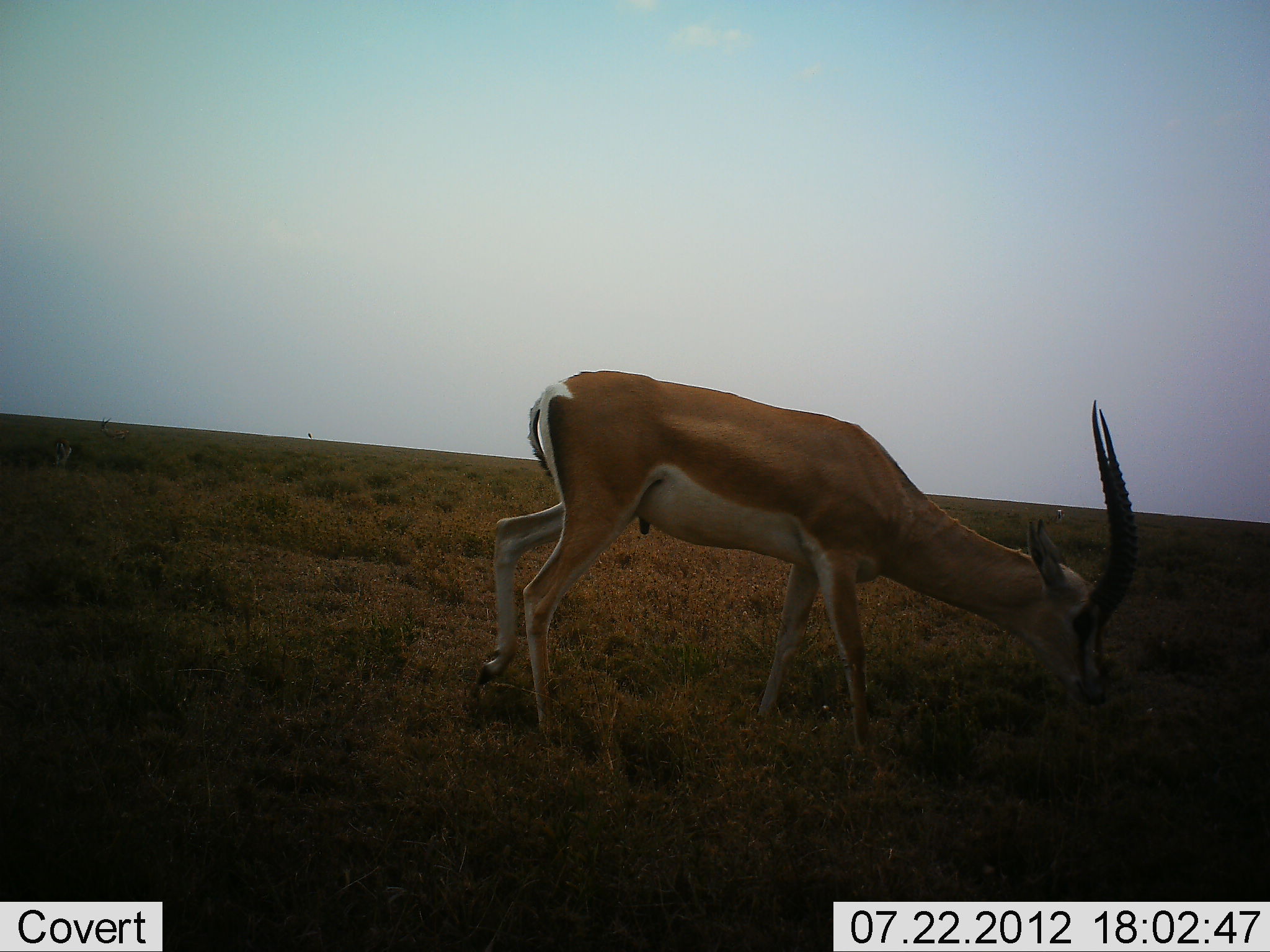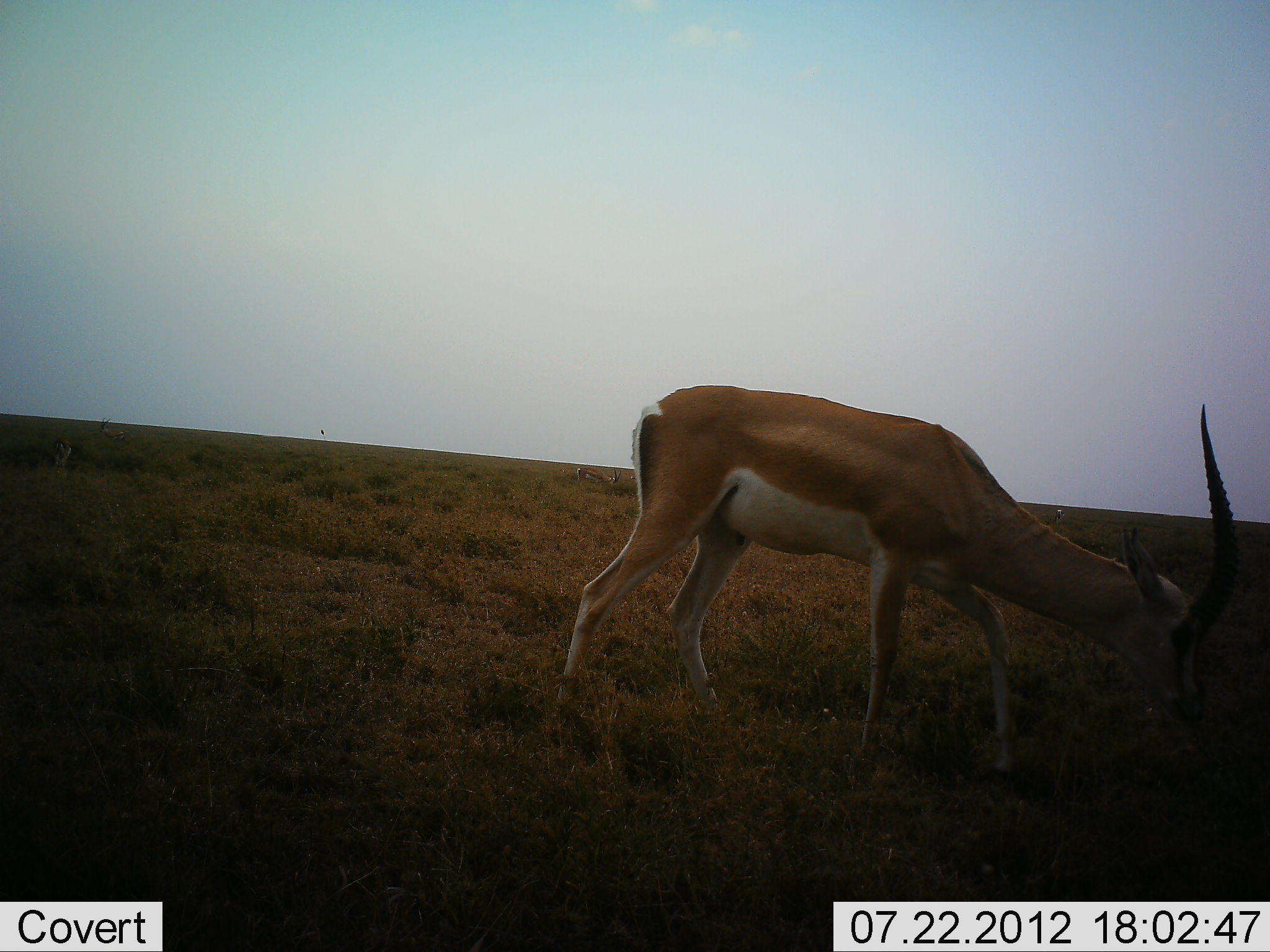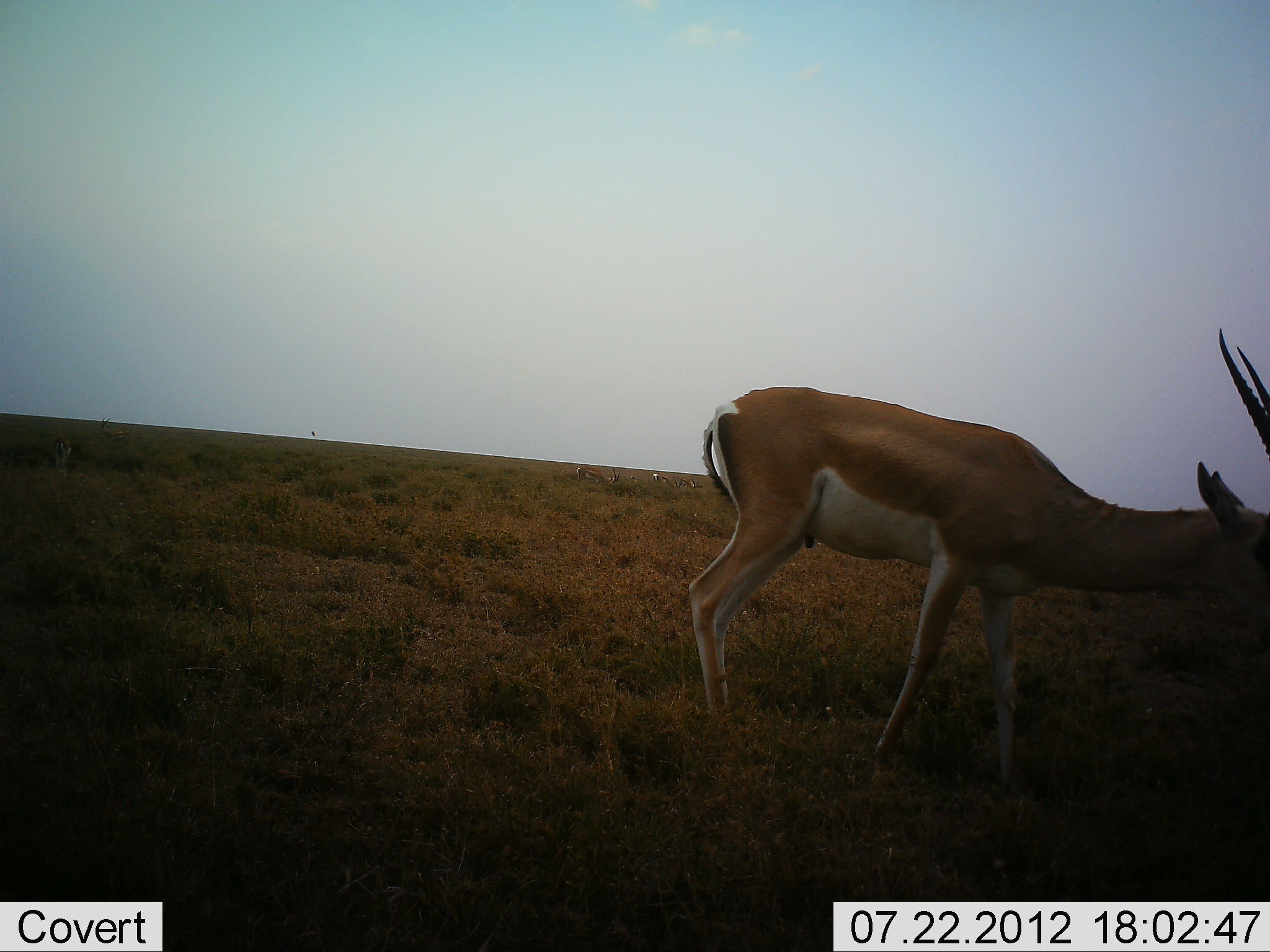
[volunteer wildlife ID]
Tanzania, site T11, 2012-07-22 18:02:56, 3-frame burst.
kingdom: Animalia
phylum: Chordata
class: Mammalia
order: Artiodactyla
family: Bovidae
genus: Nanger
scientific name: Nanger granti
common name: grant's gazelle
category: gazellegrants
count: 1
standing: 10%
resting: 0%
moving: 50%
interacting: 0%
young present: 0%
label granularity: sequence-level